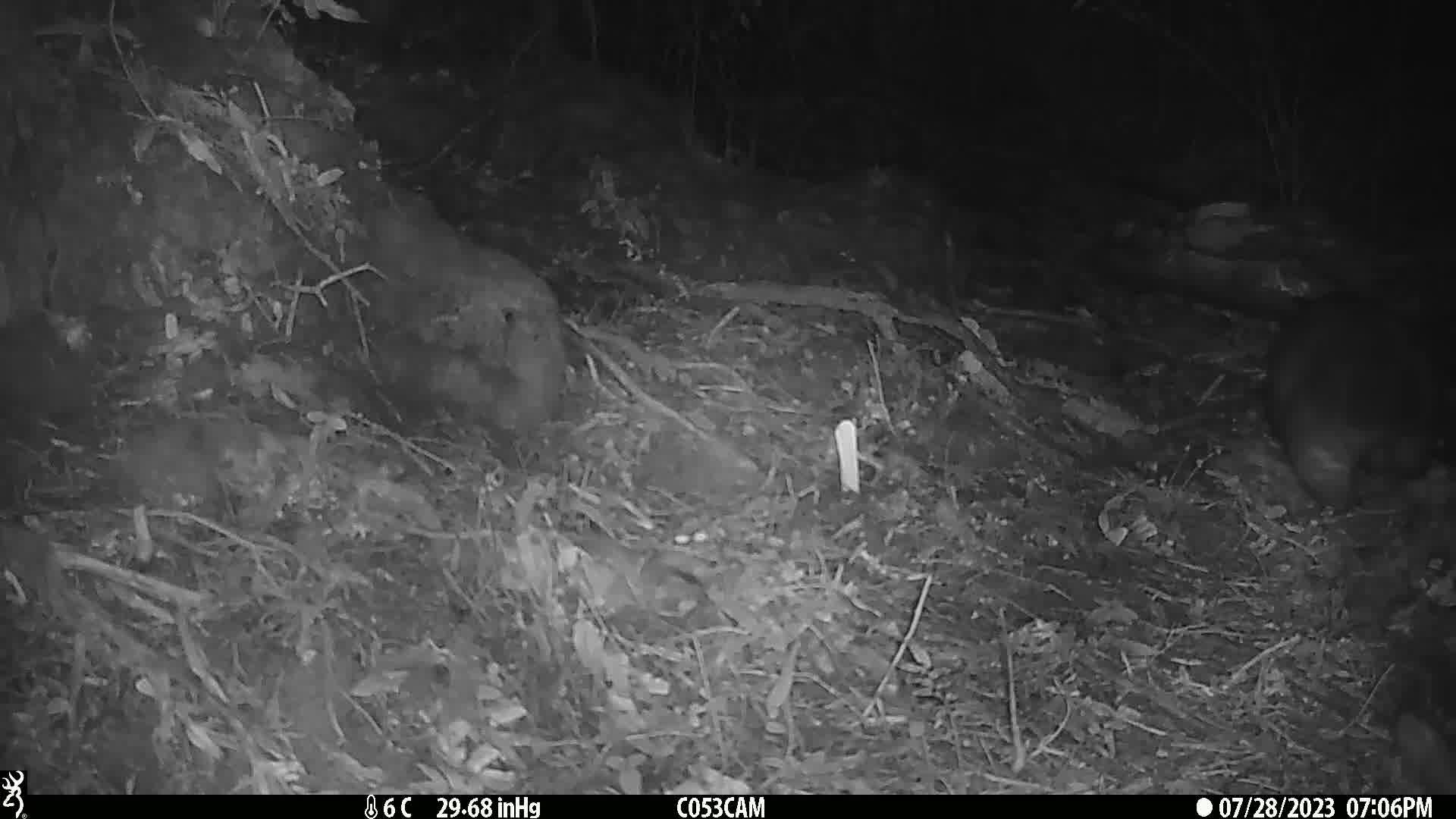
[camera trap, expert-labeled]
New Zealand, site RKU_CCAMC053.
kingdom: Animalia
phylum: Chordata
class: Mammalia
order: Diprotodontia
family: Phalangeridae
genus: Trichosurus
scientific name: Trichosurus vulpecula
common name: common brushtail possum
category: possum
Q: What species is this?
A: Possum (common brushtail possum) (Trichosurus vulpecula).